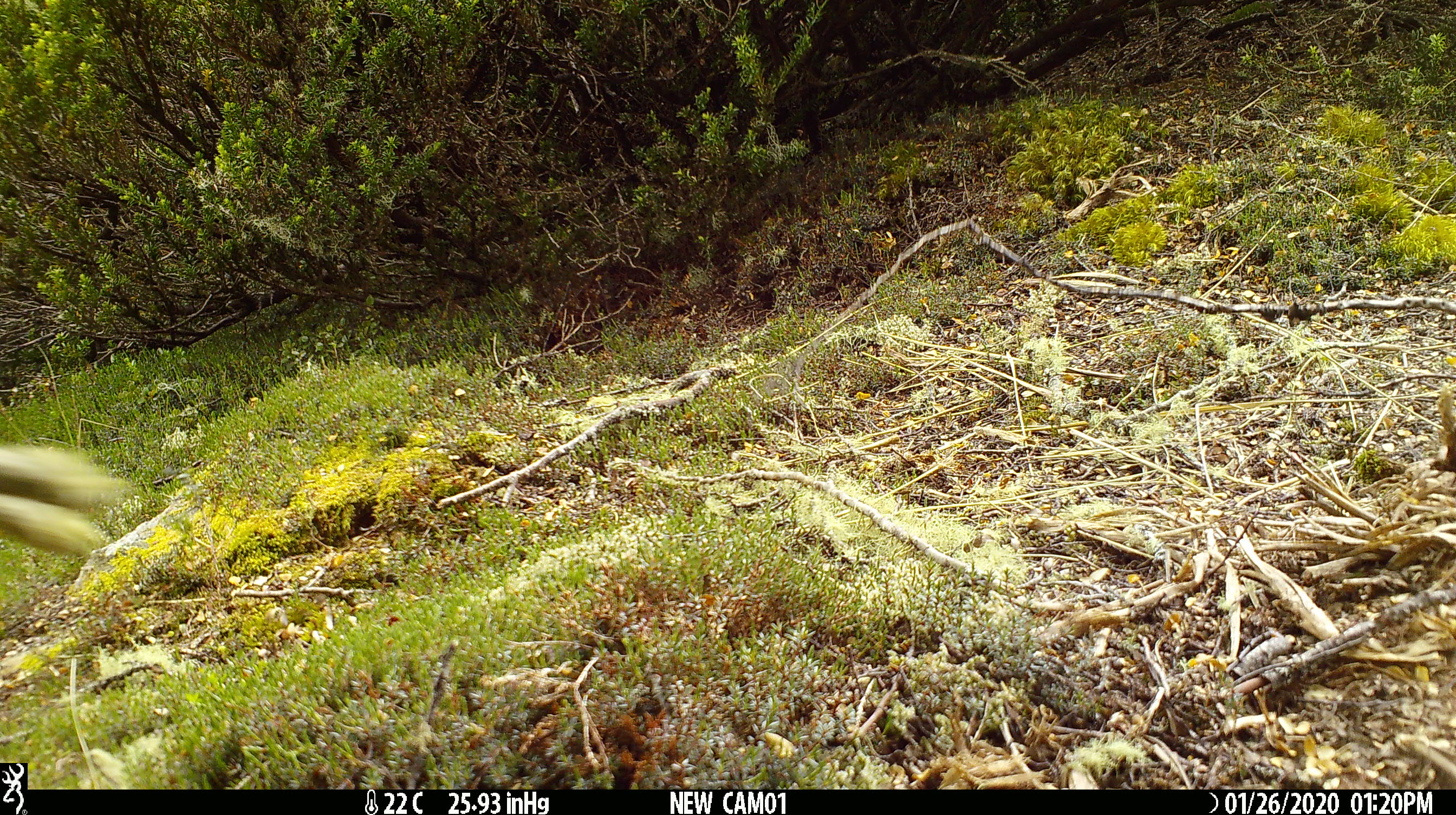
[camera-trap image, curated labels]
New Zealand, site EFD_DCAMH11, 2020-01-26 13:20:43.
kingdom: Animalia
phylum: Chordata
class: Mammalia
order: Lagomorpha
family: Leporidae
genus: Lepus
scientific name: Lepus europaeus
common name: brown hare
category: hare